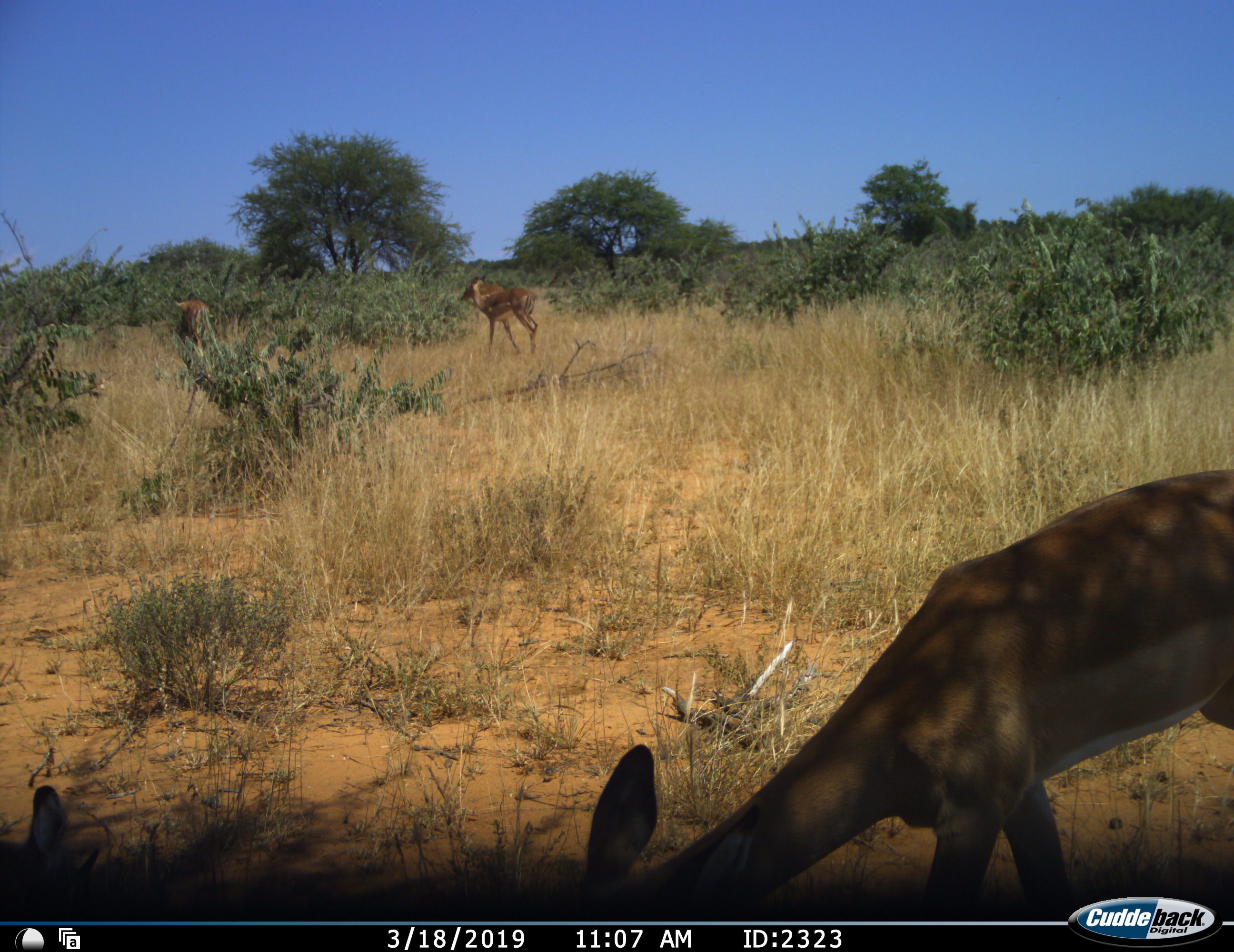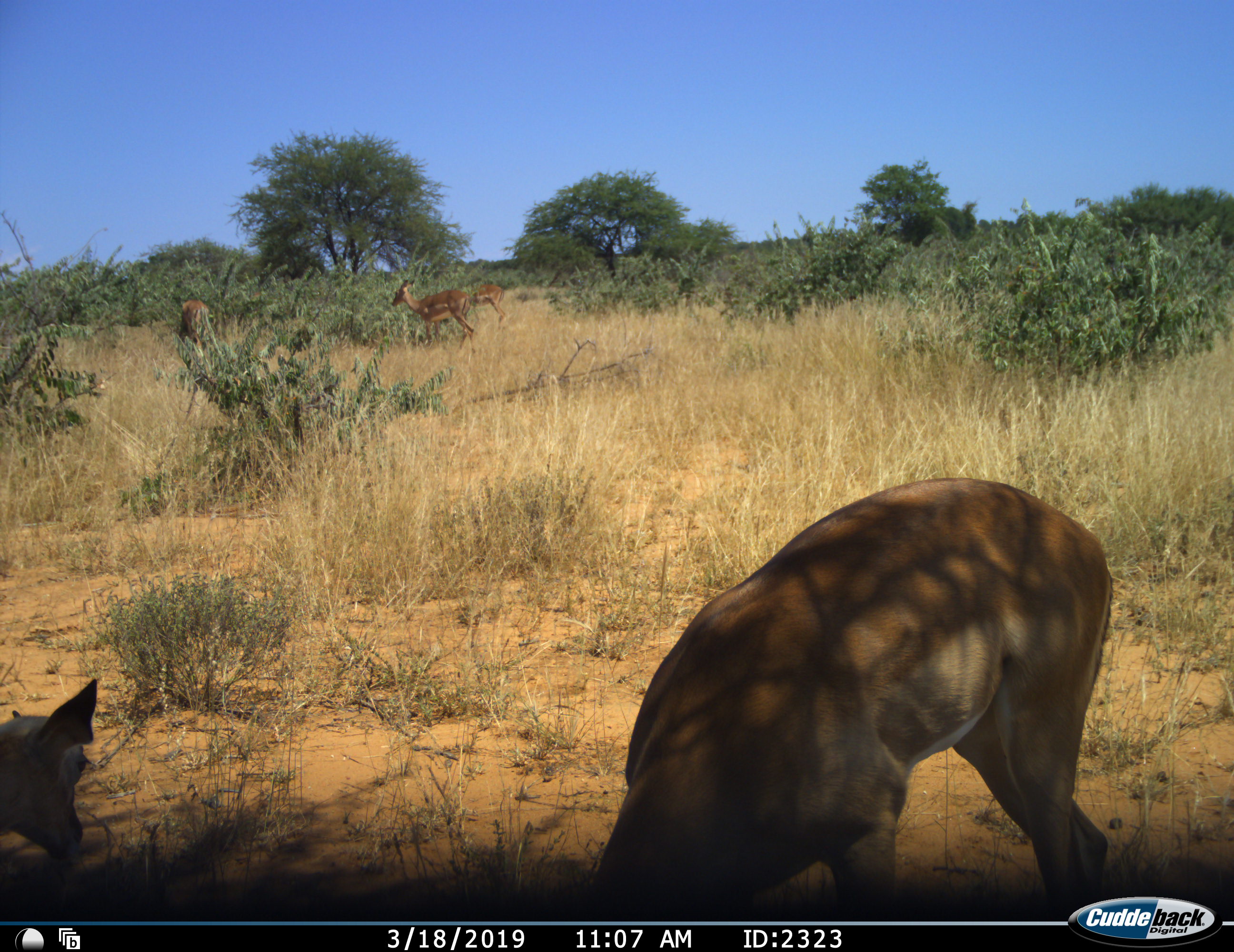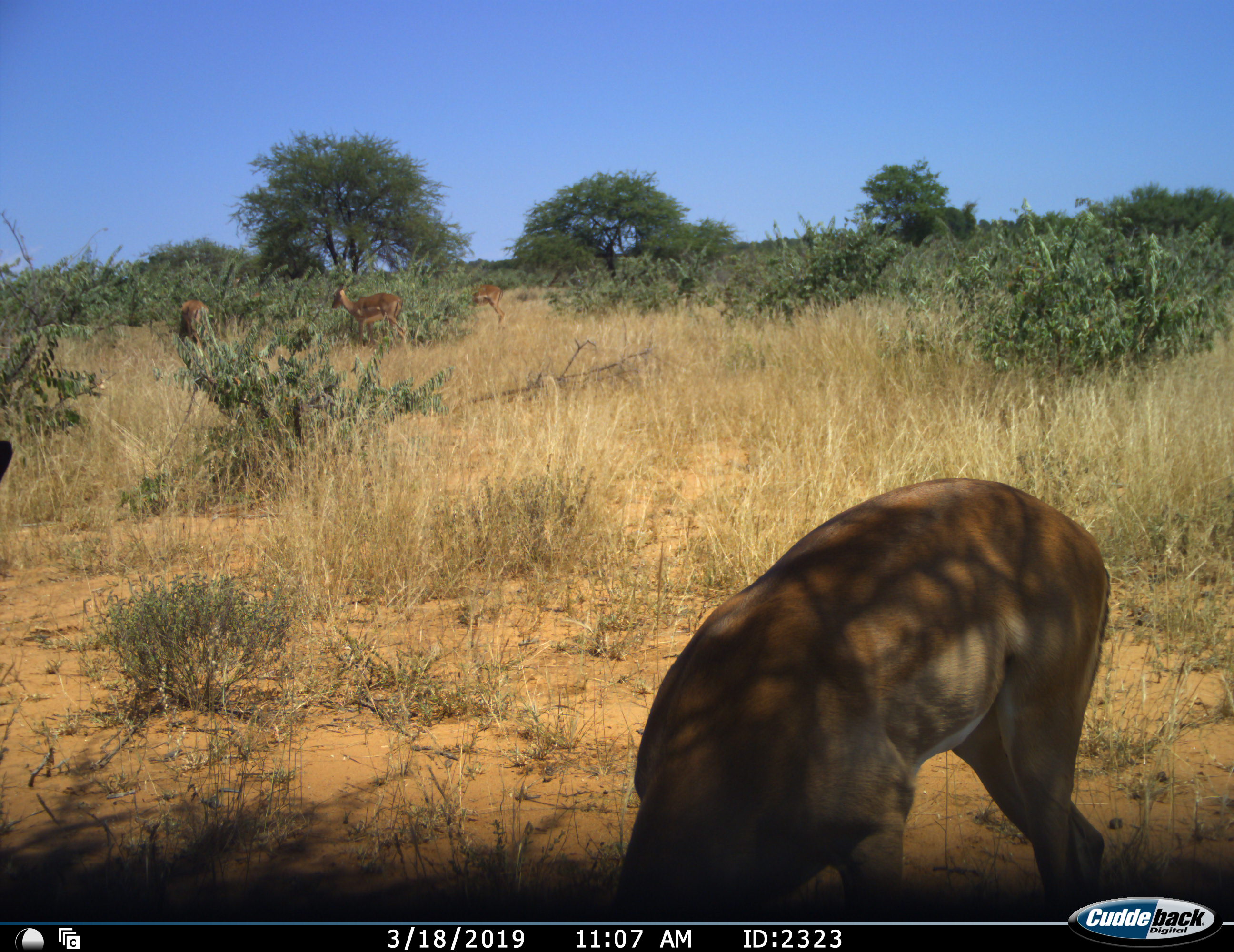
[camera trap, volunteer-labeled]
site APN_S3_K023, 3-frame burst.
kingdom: Animalia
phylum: Chordata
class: Mammalia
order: Artiodactyla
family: Bovidae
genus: Aepyceros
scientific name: Aepyceros melampus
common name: impala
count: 5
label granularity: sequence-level